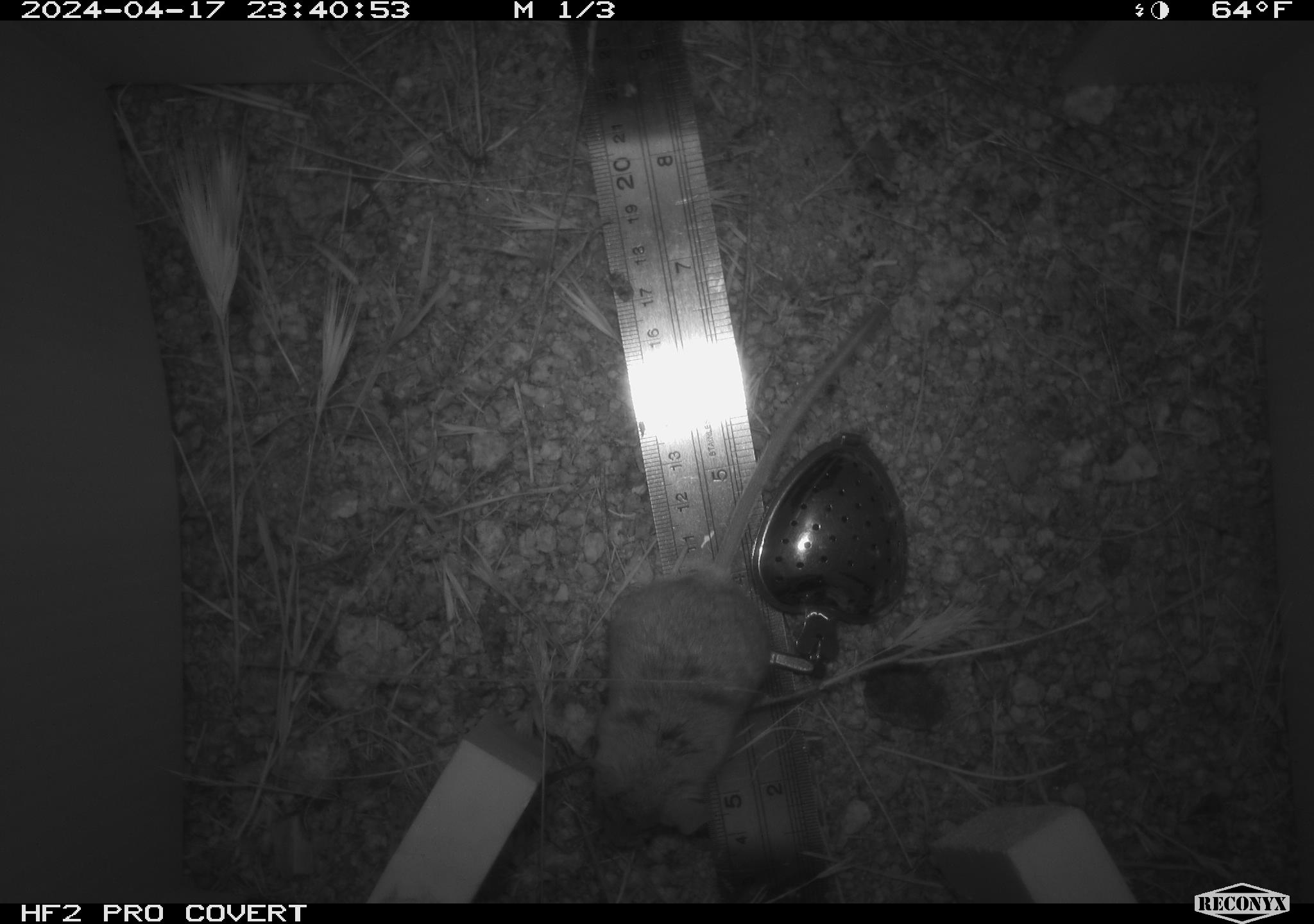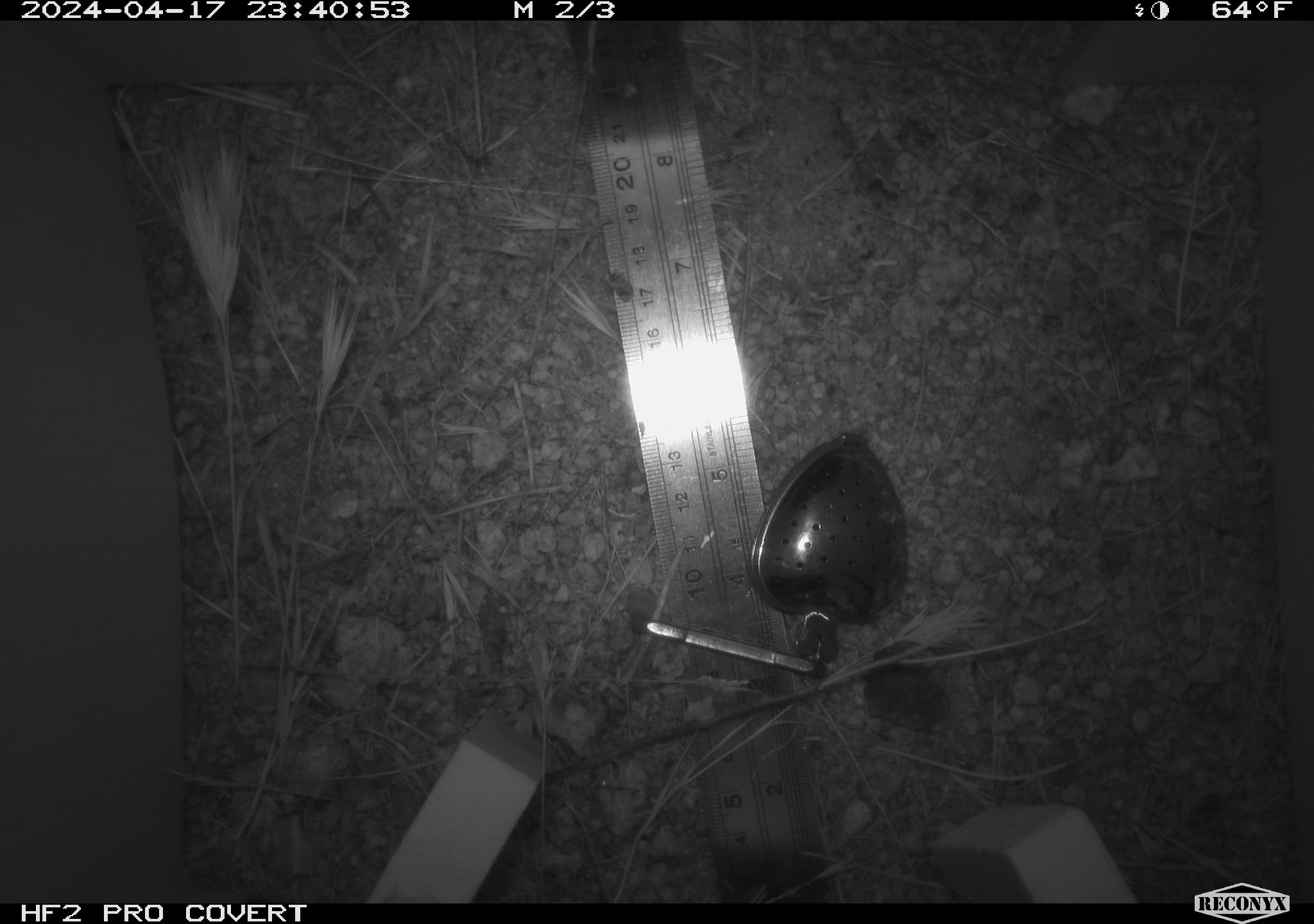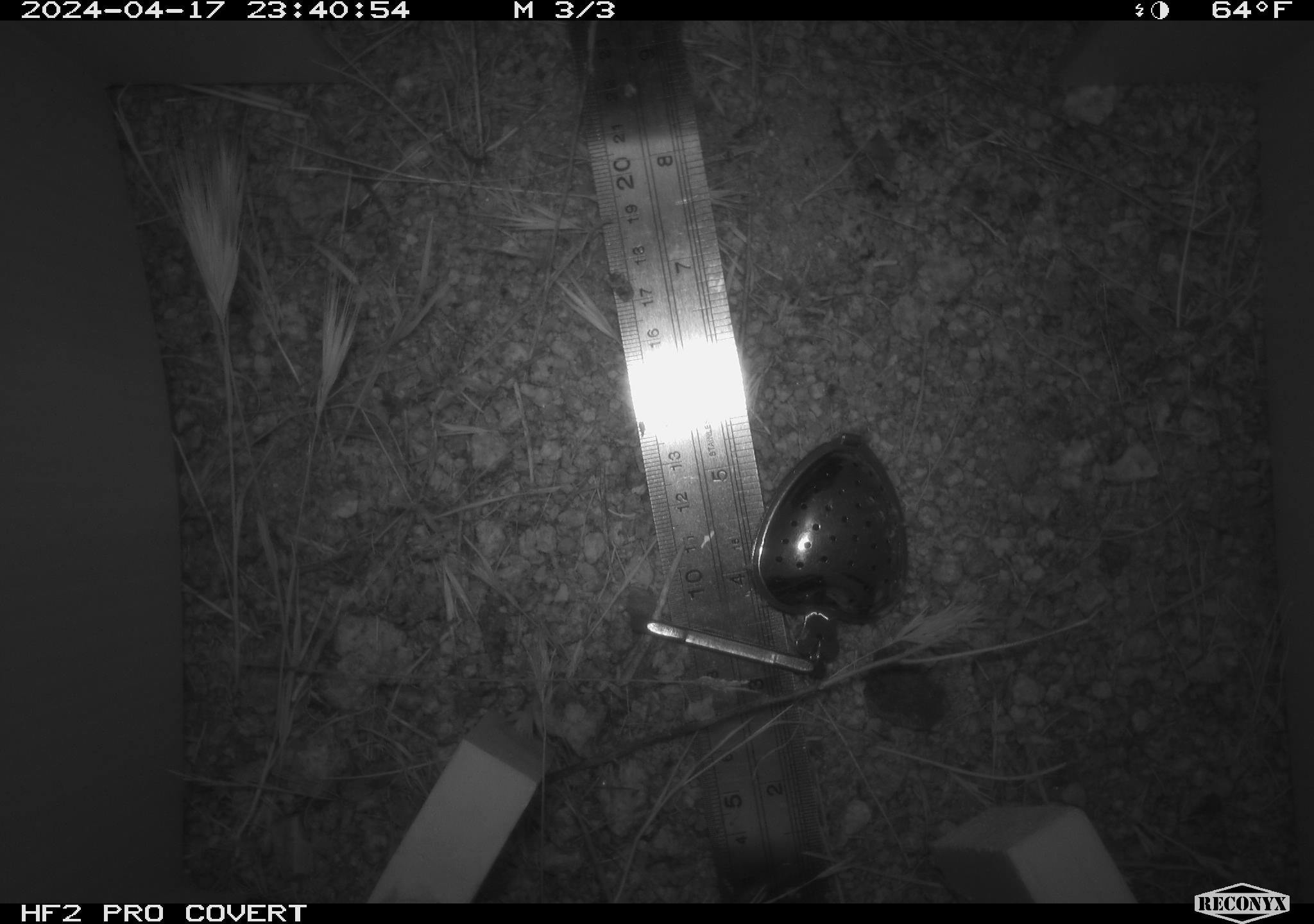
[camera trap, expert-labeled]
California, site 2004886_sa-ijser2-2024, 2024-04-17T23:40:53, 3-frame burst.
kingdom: Animalia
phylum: Chordata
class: Mammalia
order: Rodentia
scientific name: Rodentia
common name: mouse species